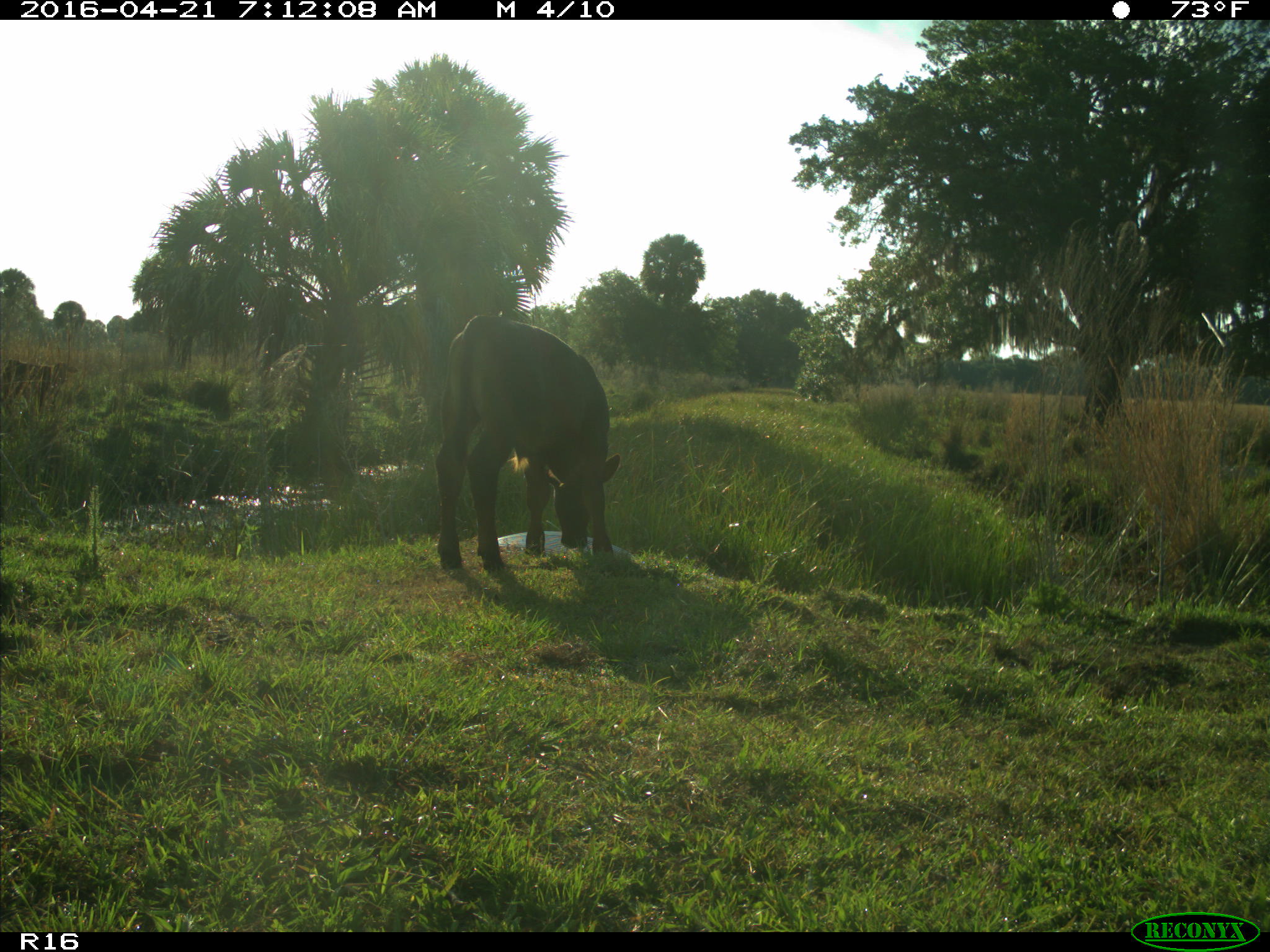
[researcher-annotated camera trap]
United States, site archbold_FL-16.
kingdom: Animalia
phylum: Chordata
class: Mammalia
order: Artiodactyla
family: Bovidae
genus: Bos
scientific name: Bos taurus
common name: domestic cow